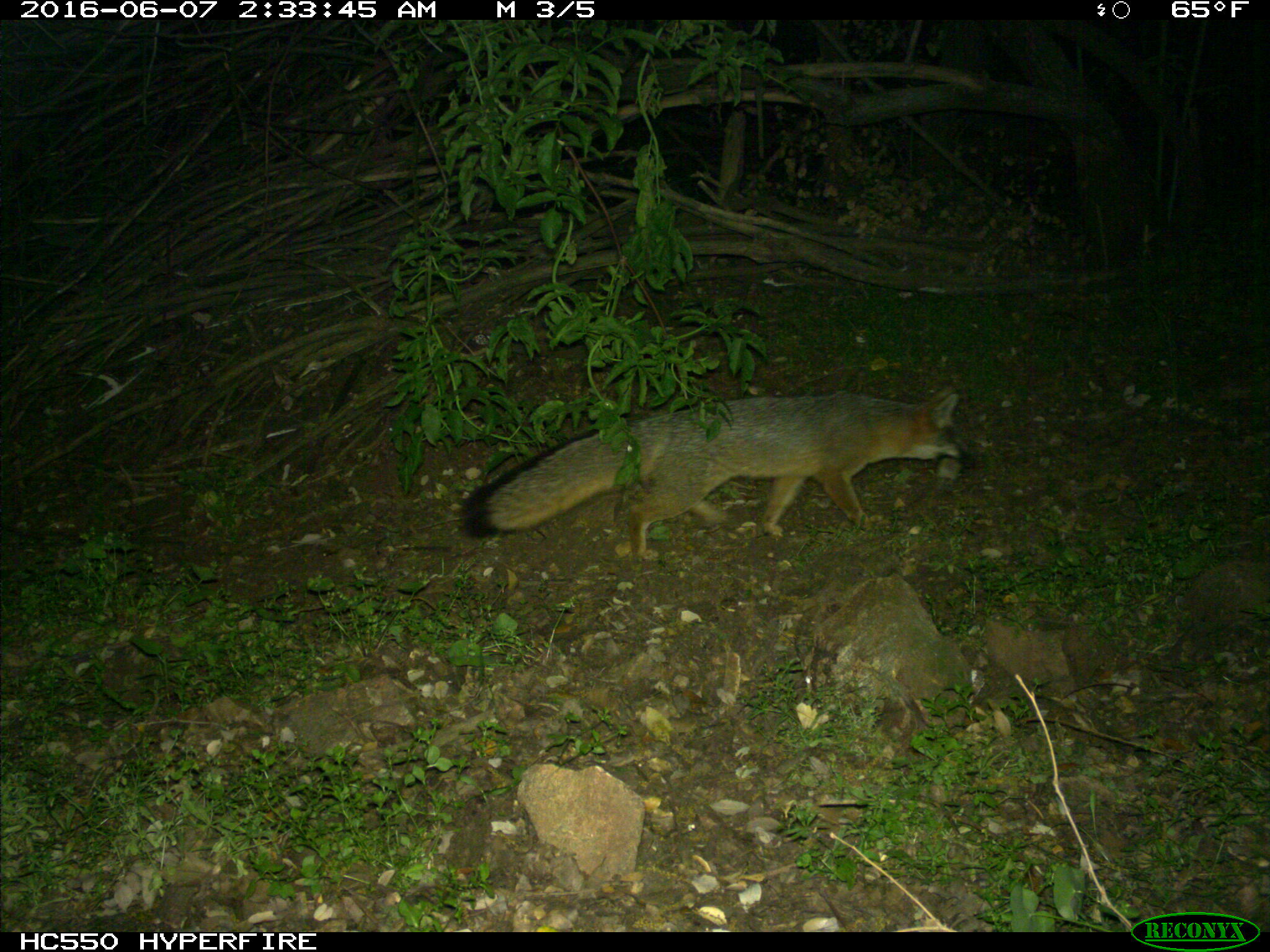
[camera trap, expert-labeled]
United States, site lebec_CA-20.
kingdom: Animalia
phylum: Chordata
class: Mammalia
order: Carnivora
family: Canidae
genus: Urocyon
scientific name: Urocyon cinereoargenteus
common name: gray fox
Urocyon cinereoargenteus (gray fox).